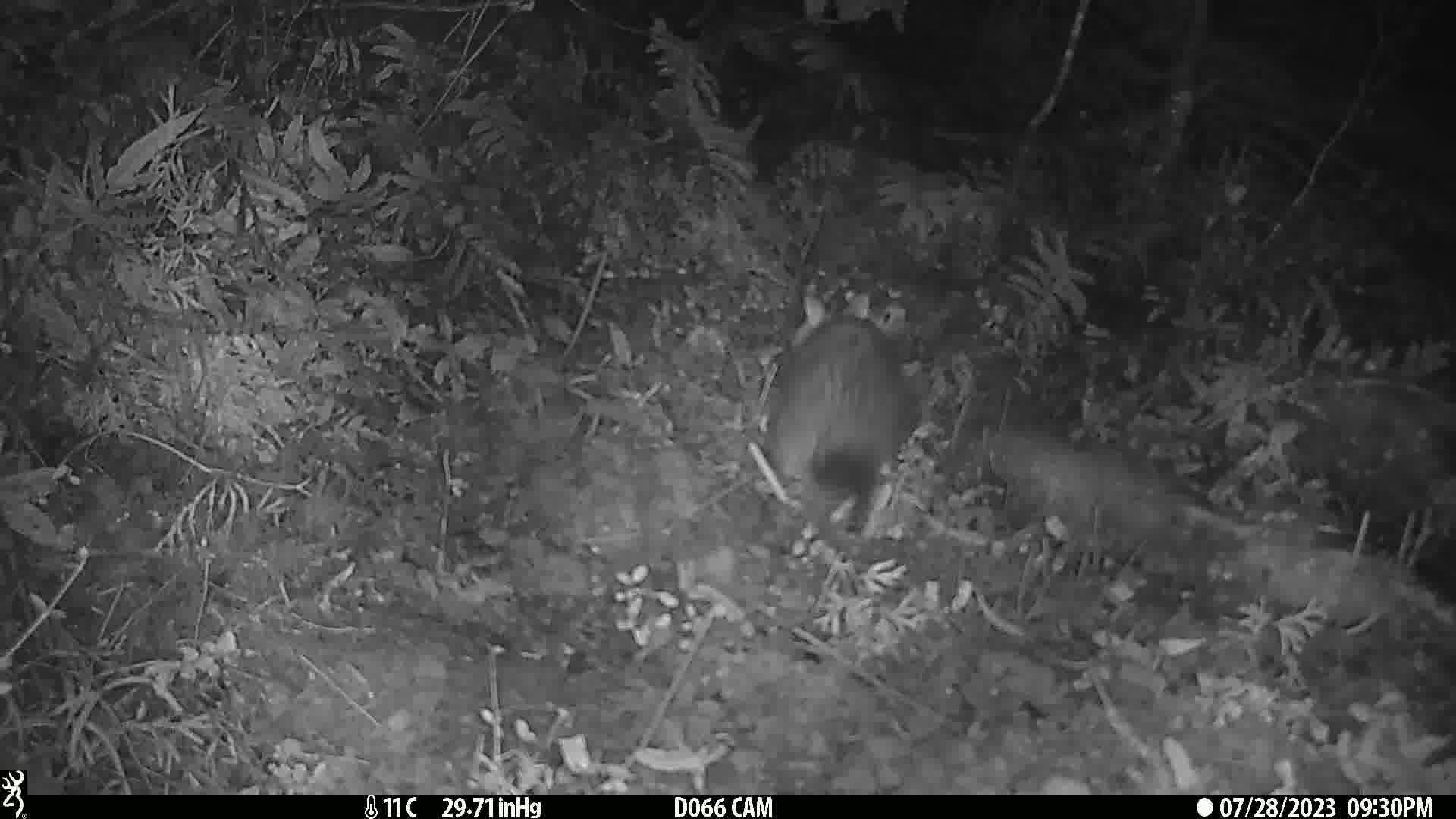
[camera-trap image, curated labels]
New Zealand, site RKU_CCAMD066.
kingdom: Animalia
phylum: Chordata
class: Mammalia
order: Diprotodontia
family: Phalangeridae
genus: Trichosurus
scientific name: Trichosurus vulpecula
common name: common brushtail possum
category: possum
Possum (common brushtail possum) (Trichosurus vulpecula).